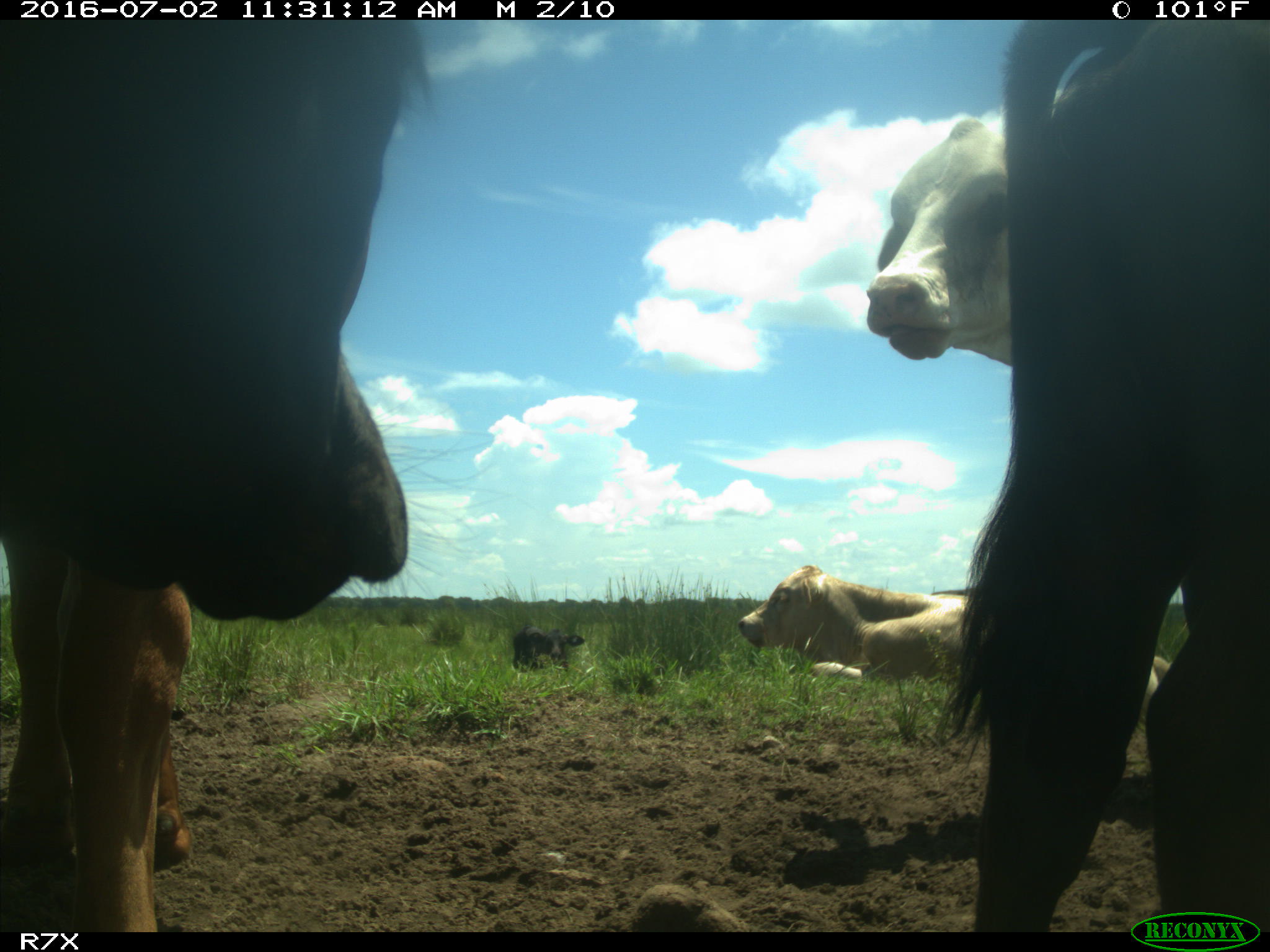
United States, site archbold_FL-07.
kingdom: Animalia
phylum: Chordata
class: Mammalia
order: Artiodactyla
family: Bovidae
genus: Bos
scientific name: Bos taurus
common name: domestic cow